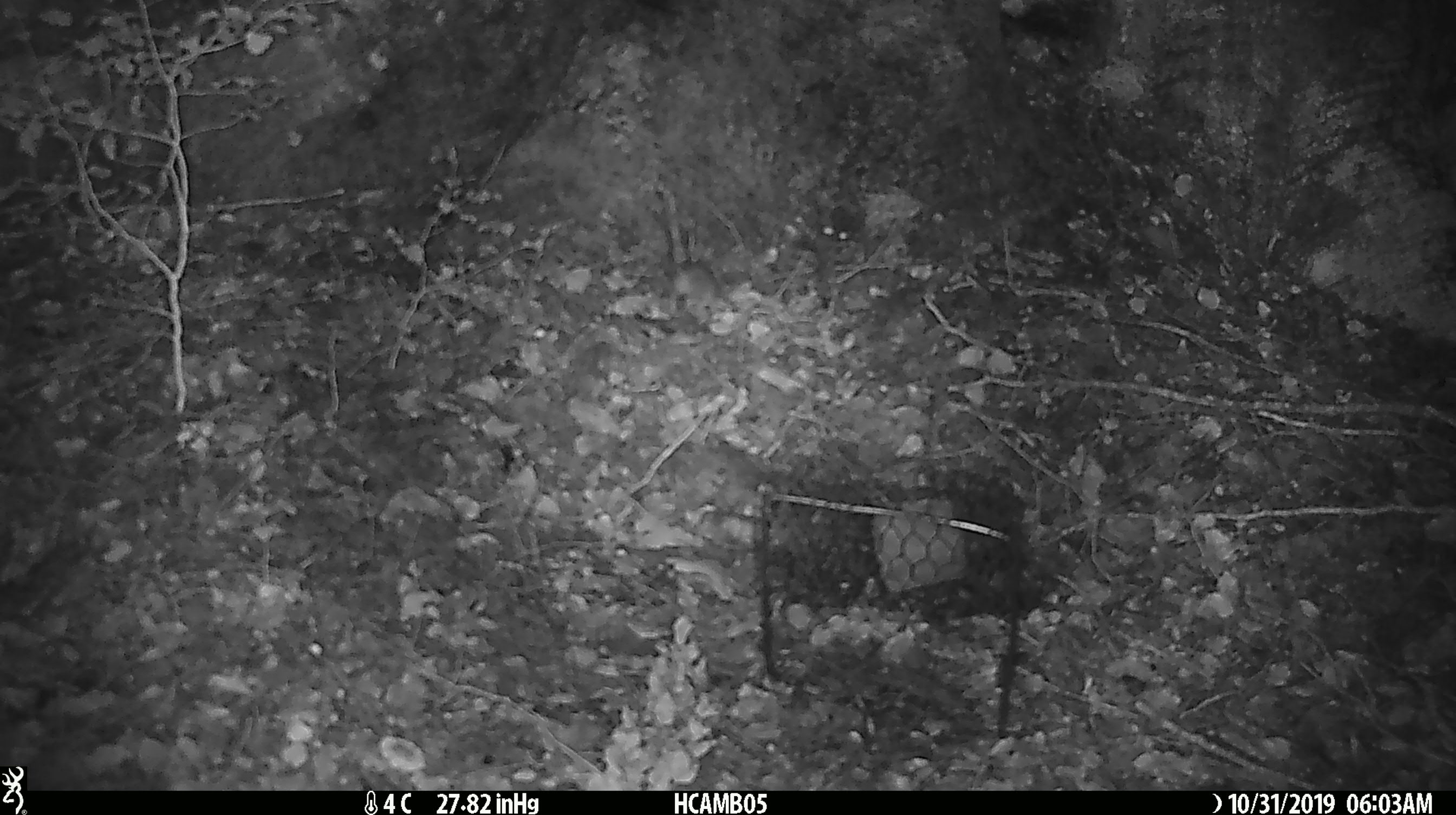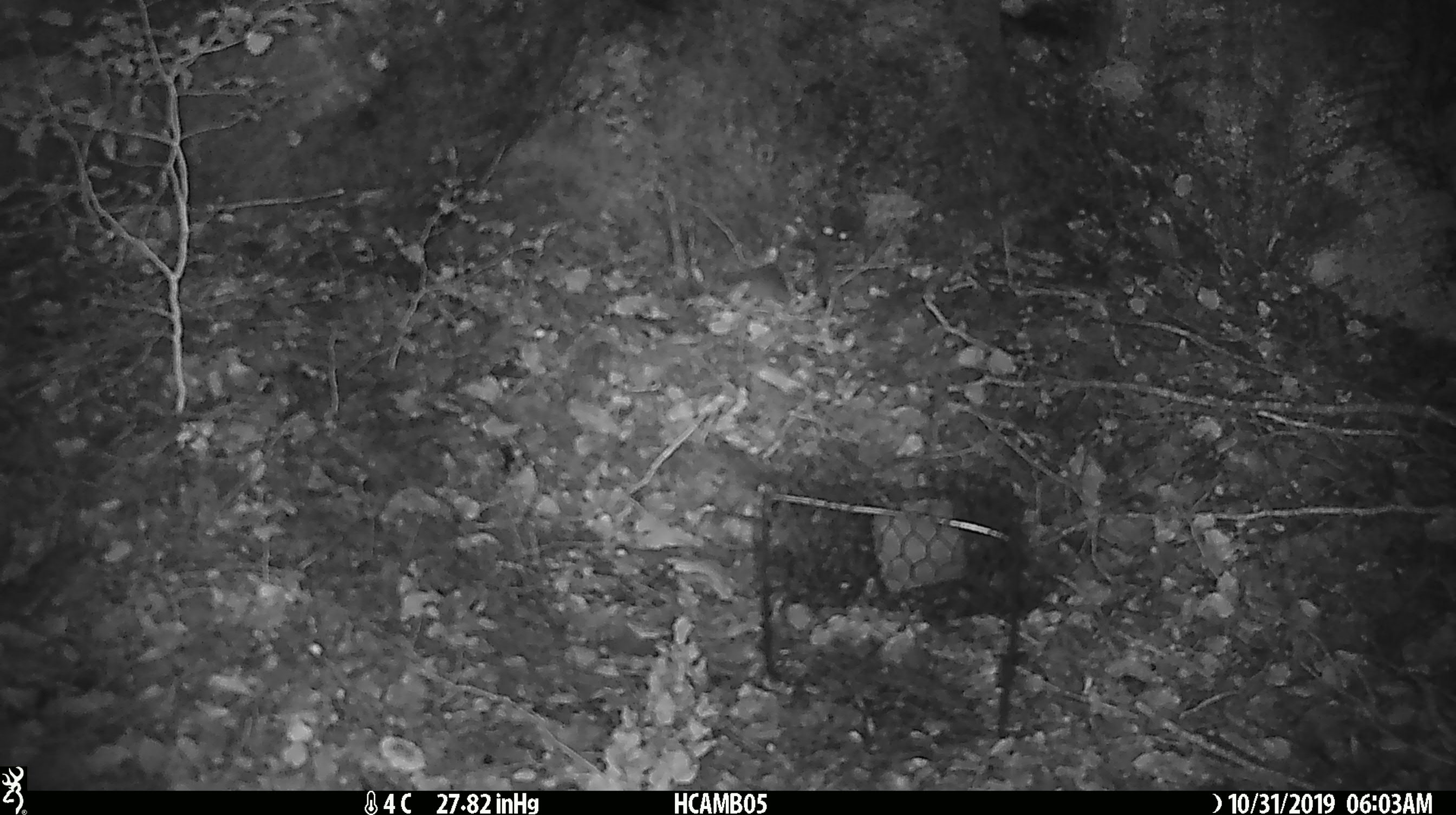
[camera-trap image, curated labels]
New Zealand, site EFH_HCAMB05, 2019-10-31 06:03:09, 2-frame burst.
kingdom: Animalia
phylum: Chordata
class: Mammalia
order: Rodentia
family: Muridae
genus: Mus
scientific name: Mus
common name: mouse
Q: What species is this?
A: Mouse (Mus).